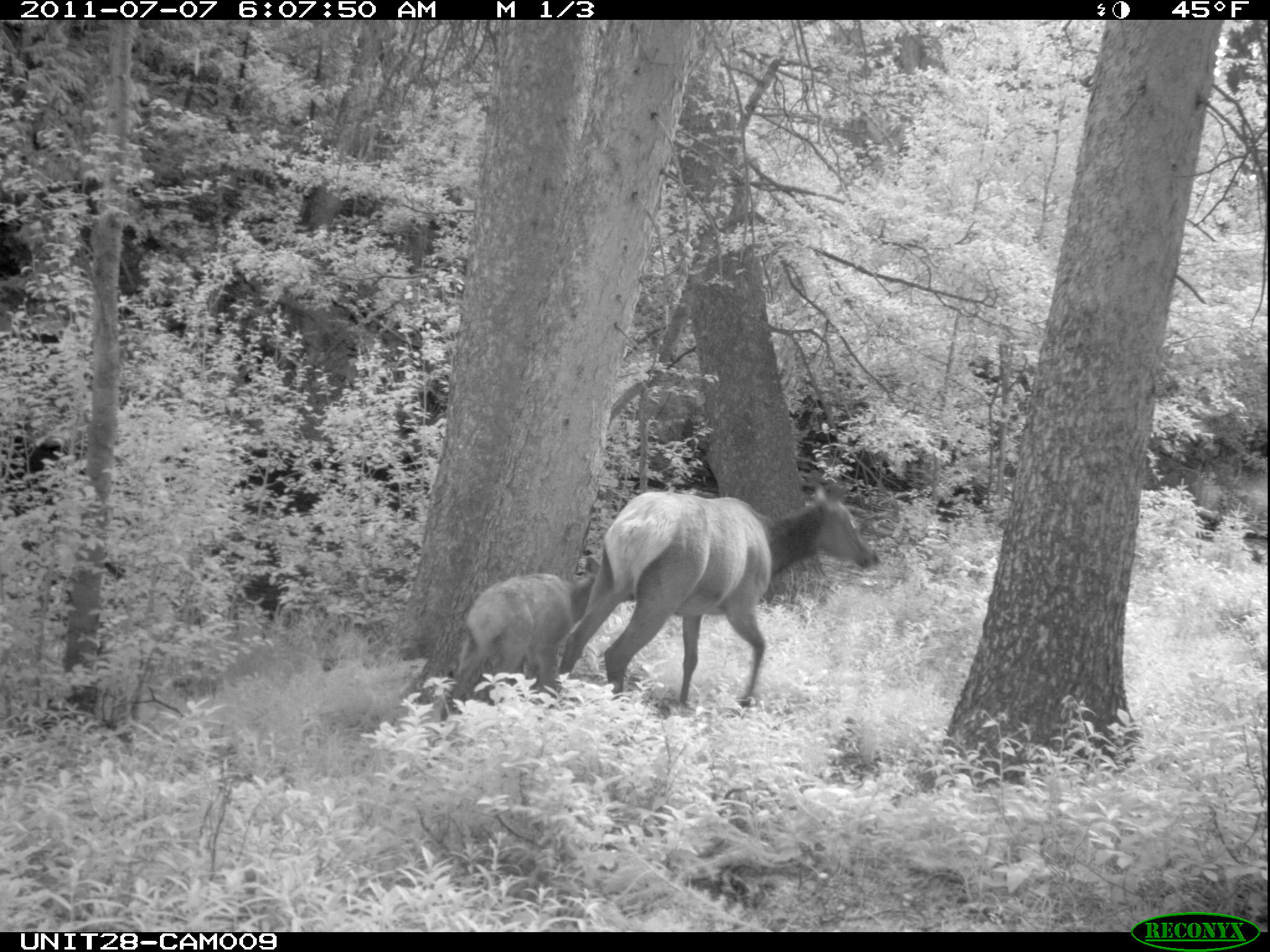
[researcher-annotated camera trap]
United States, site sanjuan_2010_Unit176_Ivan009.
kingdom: Animalia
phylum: Chordata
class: Mammalia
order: Artiodactyla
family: Cervidae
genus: Cervus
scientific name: Cervus elaphus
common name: red deer